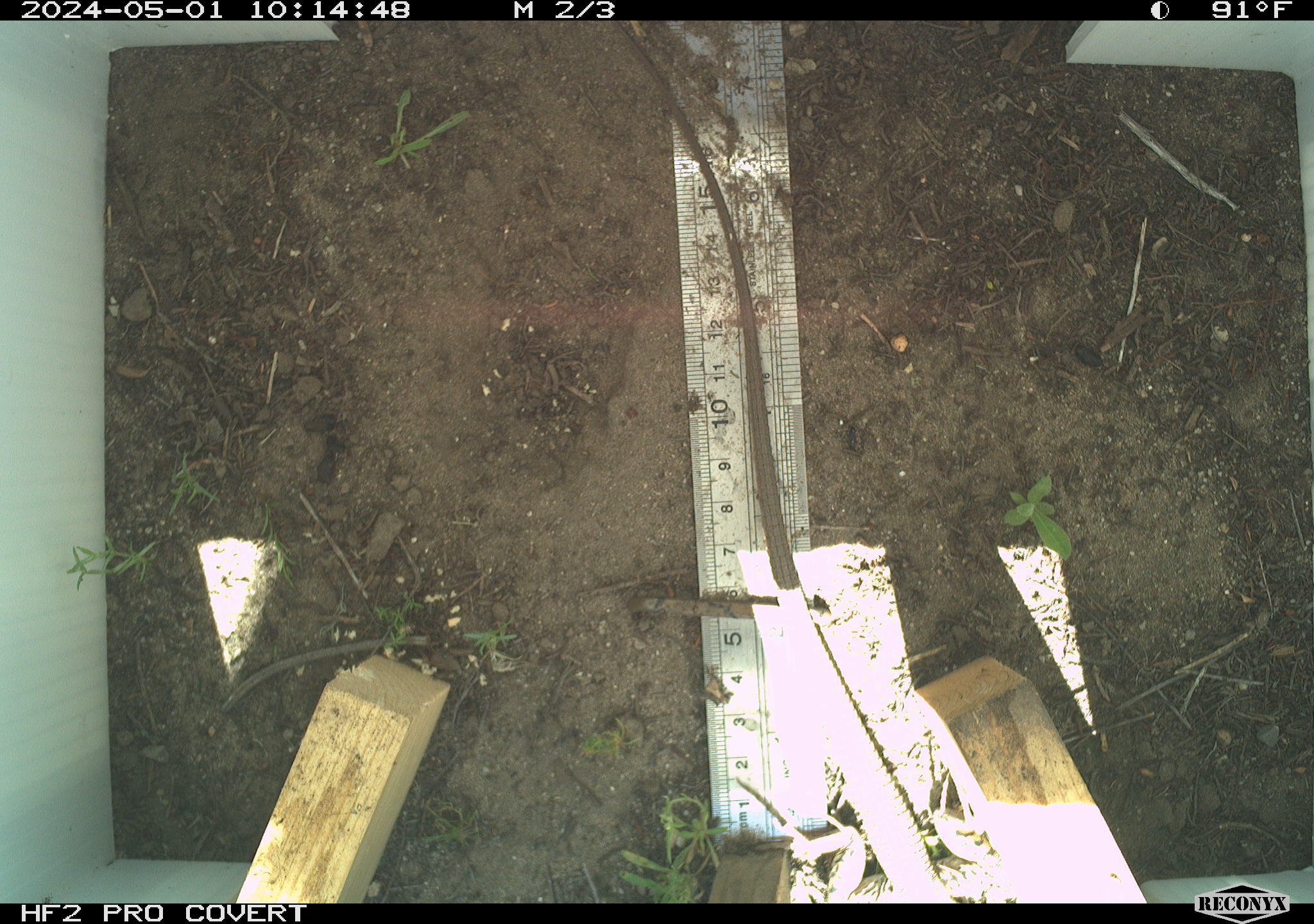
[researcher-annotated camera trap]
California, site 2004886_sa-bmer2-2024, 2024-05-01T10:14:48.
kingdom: Animalia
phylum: Chordata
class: Reptilia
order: Squamata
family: Teiidae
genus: Aspidoscelis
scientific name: Aspidoscelis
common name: whiptail lizards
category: aspidoscelis species